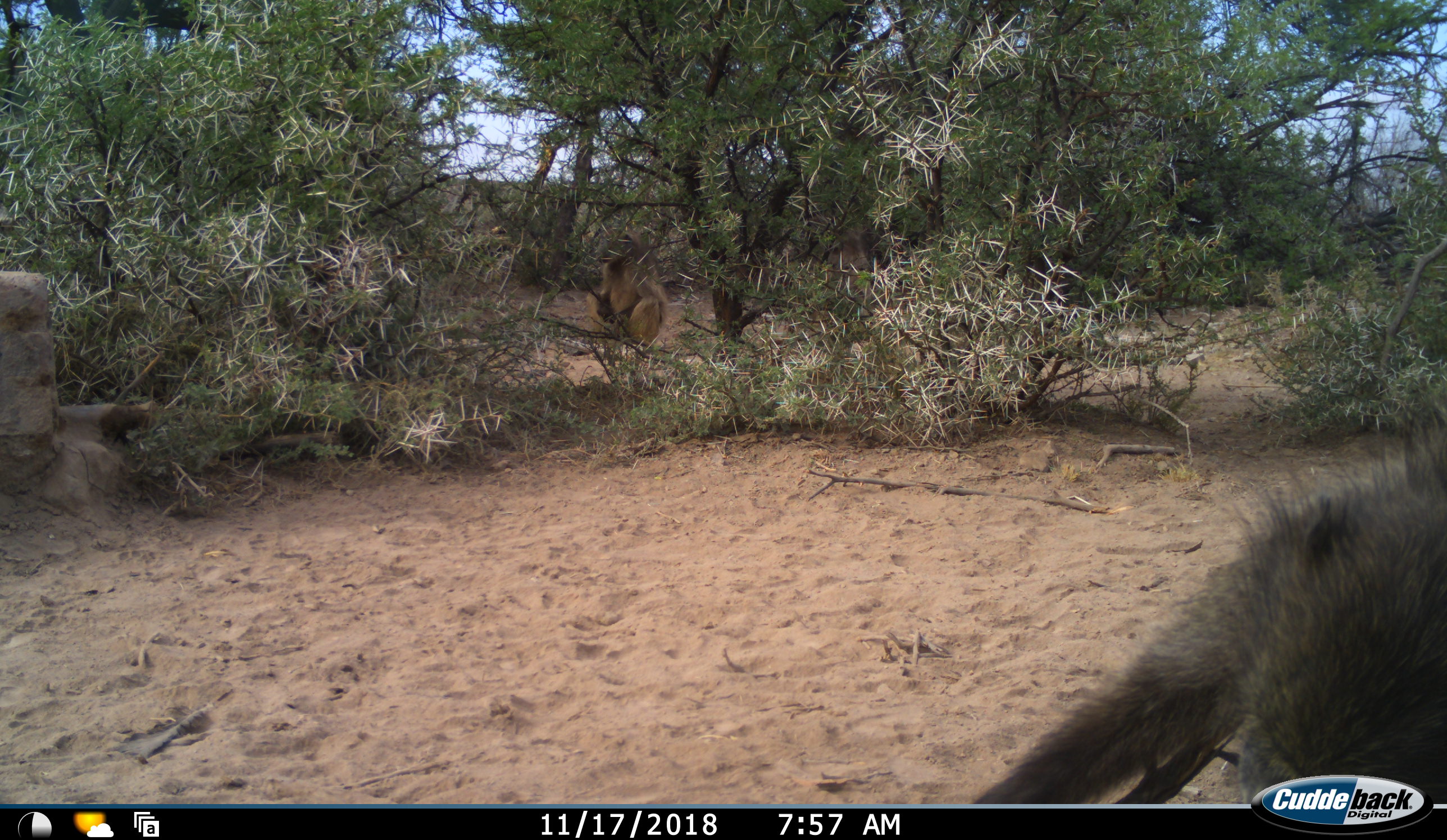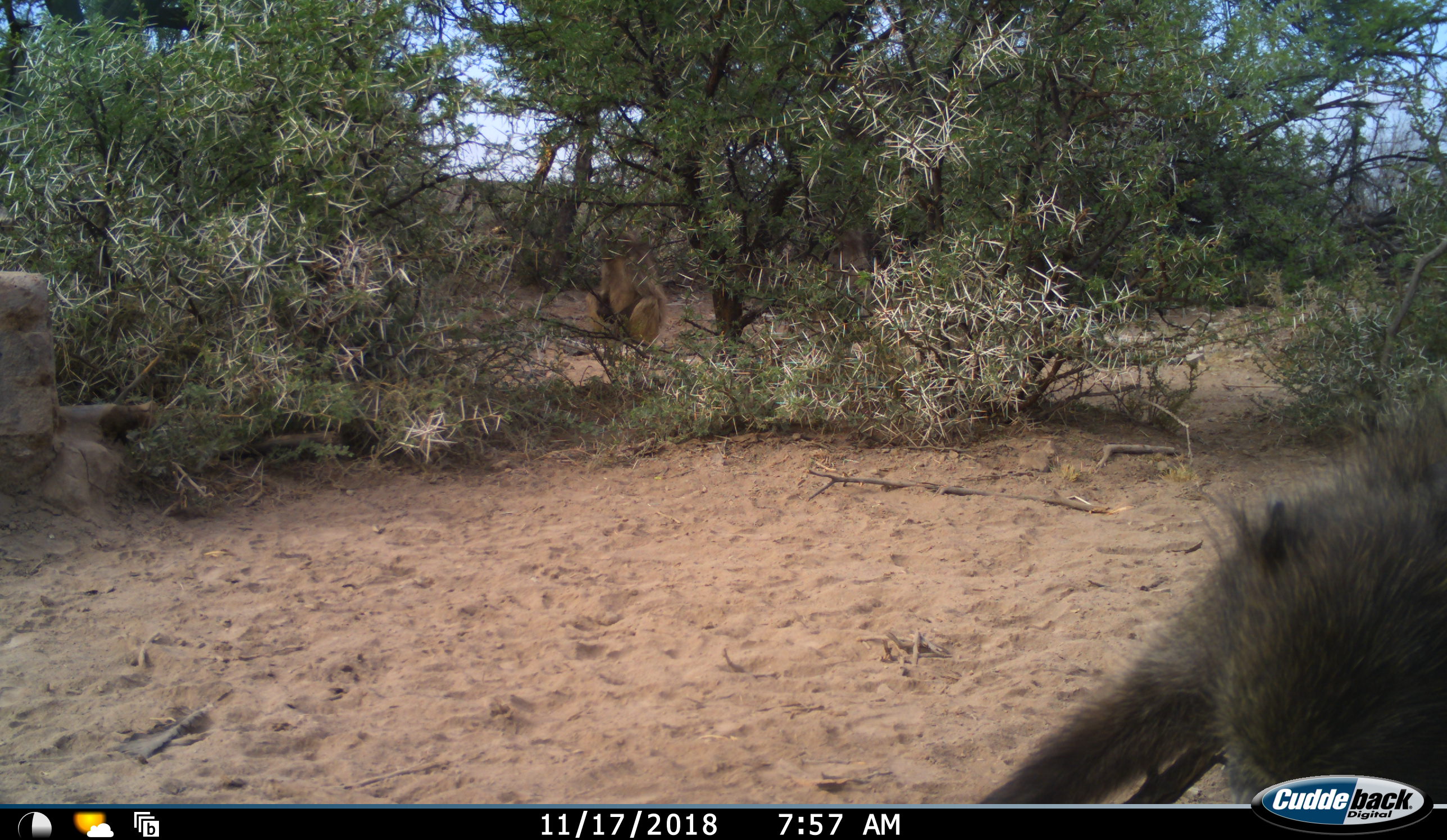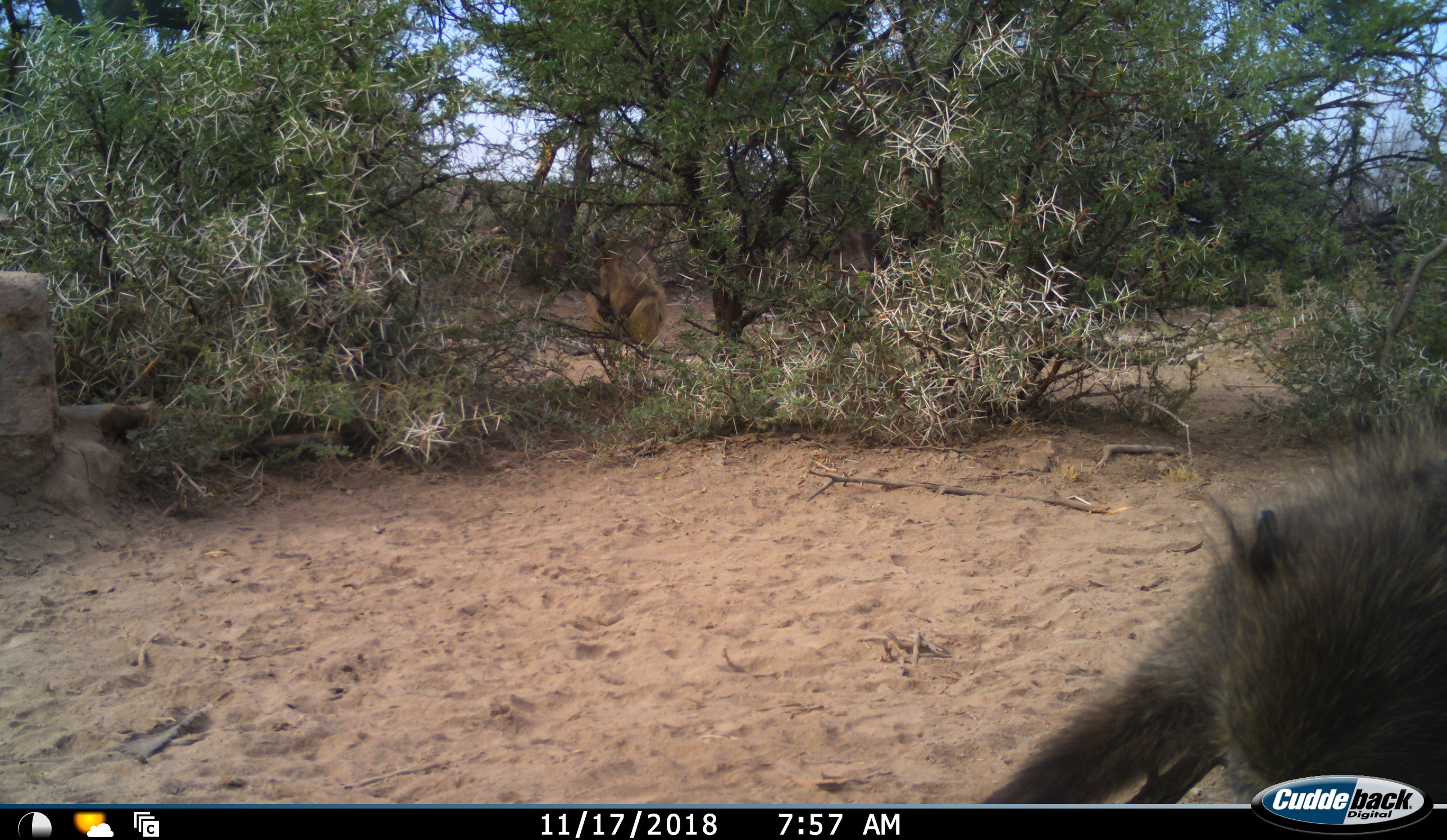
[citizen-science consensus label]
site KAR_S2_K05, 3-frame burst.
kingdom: Animalia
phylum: Chordata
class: Mammalia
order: Primates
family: Cercopithecidae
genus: Papio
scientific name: Papio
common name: baboon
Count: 2.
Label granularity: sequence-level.